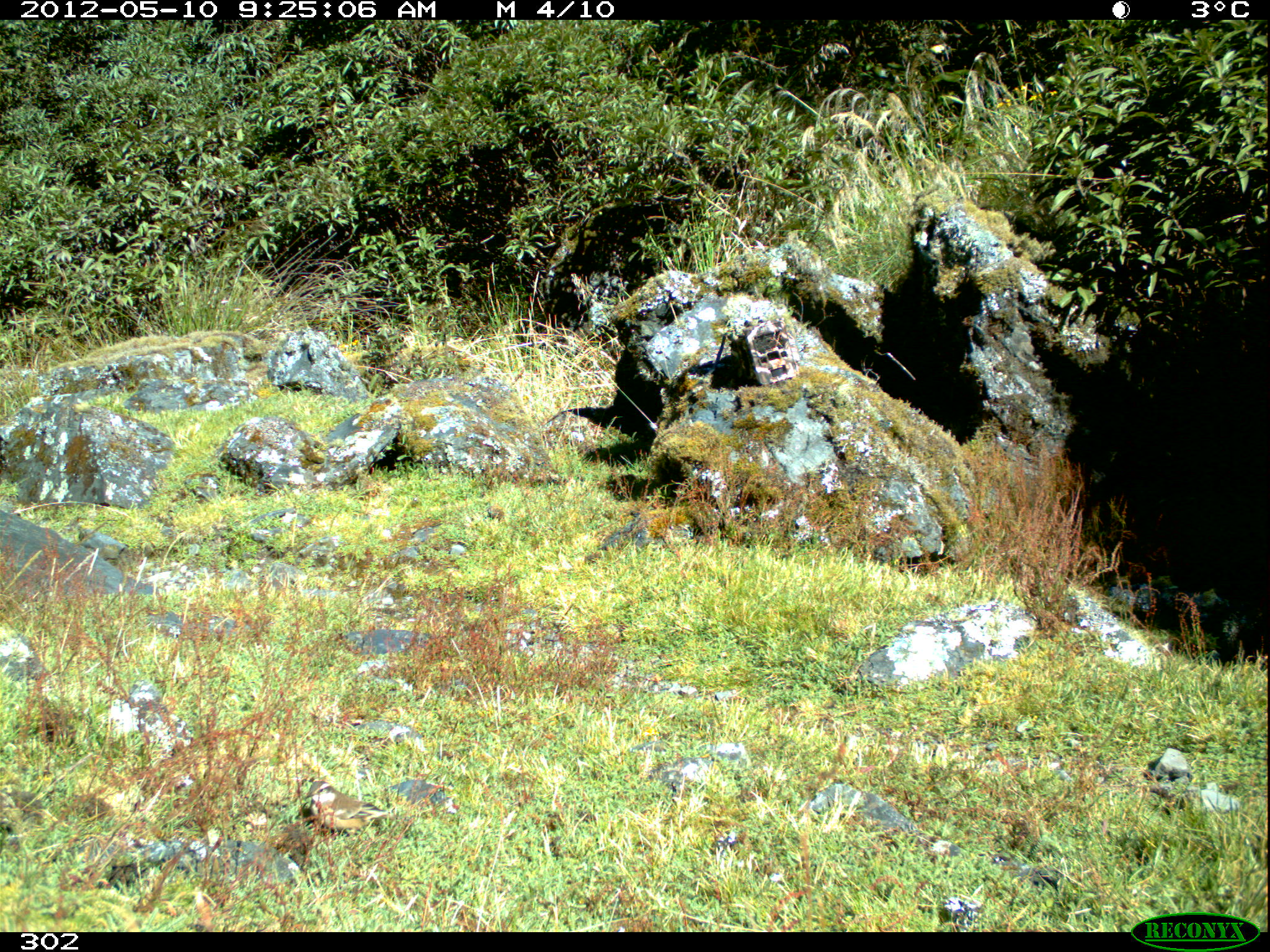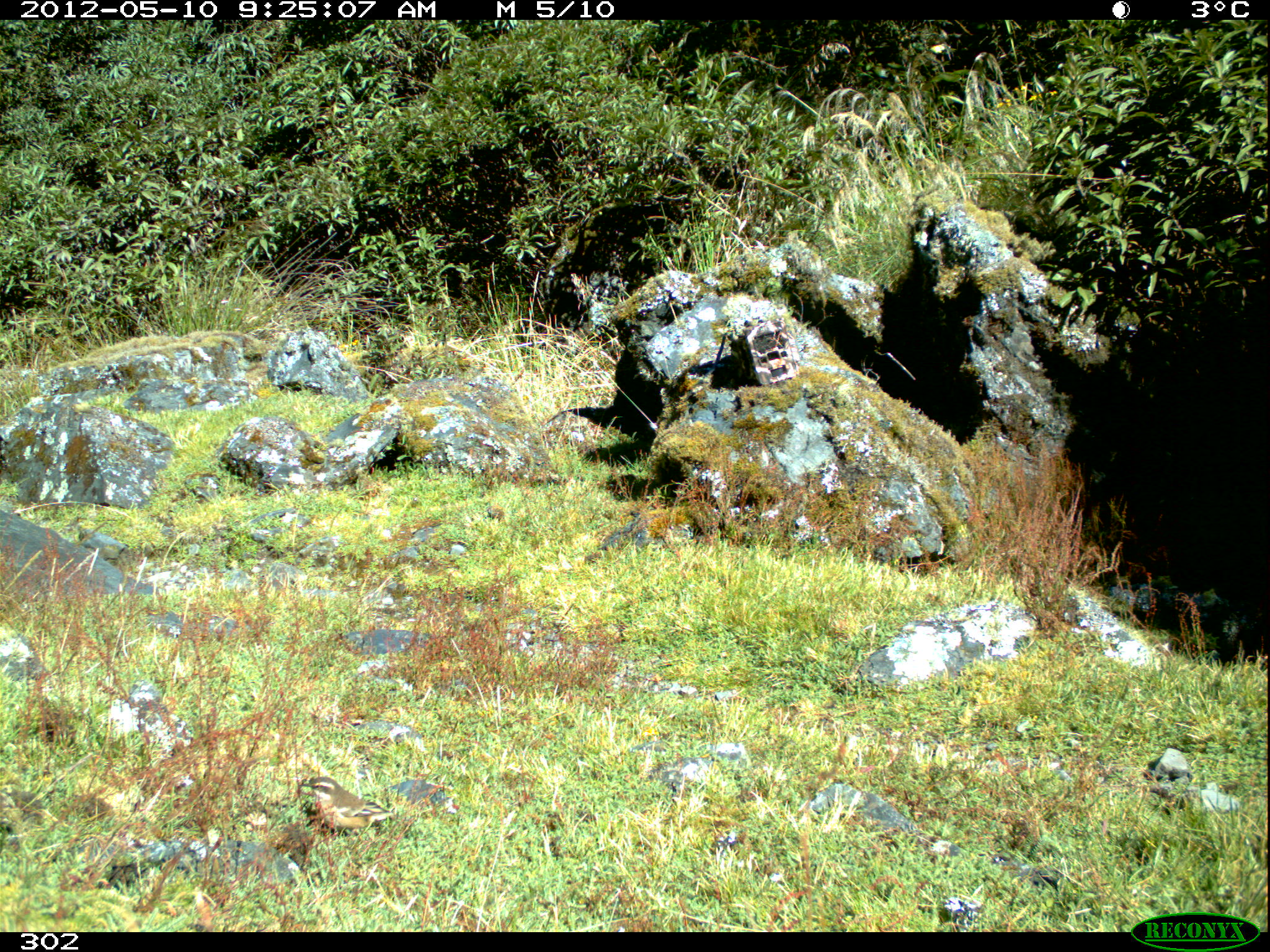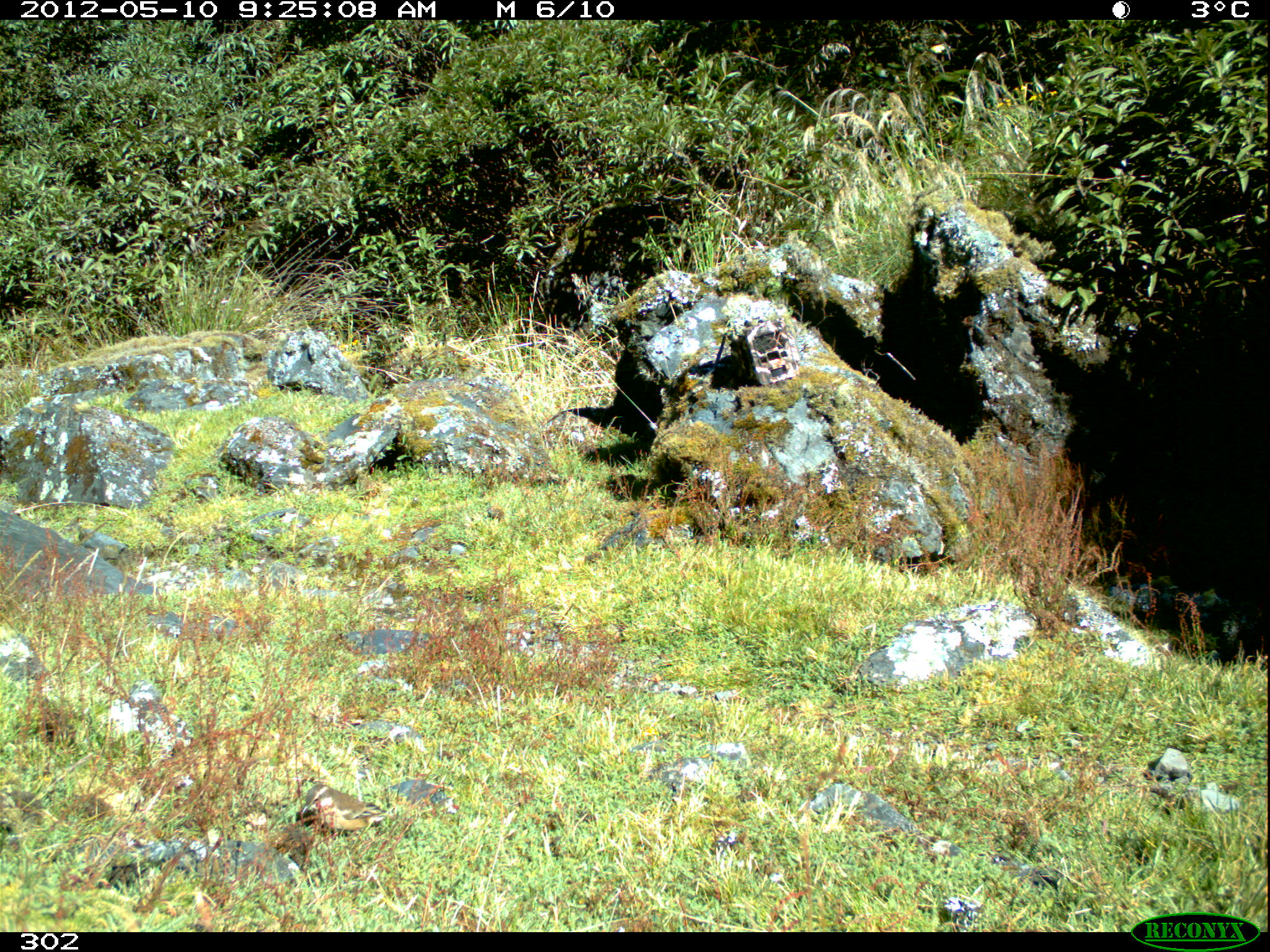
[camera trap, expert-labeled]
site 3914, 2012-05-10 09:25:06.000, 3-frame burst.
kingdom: Animalia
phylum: Chordata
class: Aves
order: Passeriformes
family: Furnariidae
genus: Cinclodes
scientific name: Cinclodes fuscus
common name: buff-winged cinclodes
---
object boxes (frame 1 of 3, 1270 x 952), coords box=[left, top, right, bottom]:
cinclodes fuscus: box=[304, 780, 394, 835]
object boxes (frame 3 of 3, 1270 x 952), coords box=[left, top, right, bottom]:
cinclodes fuscus: box=[302, 784, 397, 831]